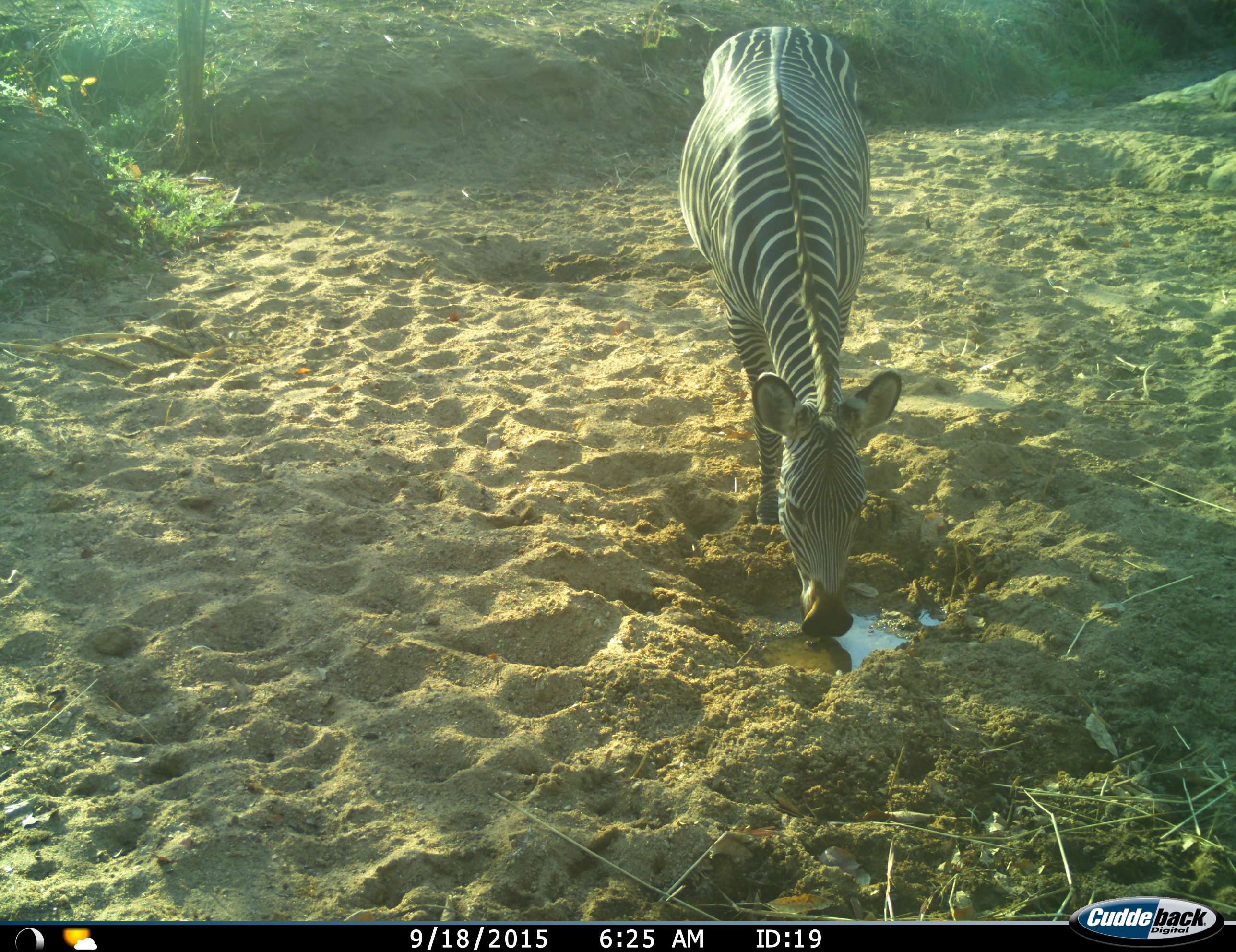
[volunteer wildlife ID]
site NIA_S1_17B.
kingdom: Animalia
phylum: Chordata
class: Mammalia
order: Perissodactyla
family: Equidae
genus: Equus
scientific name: Equus quagga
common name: plains zebra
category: zebraplains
Zebraplains (plains zebra) (Equus quagga), count 1. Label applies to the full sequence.